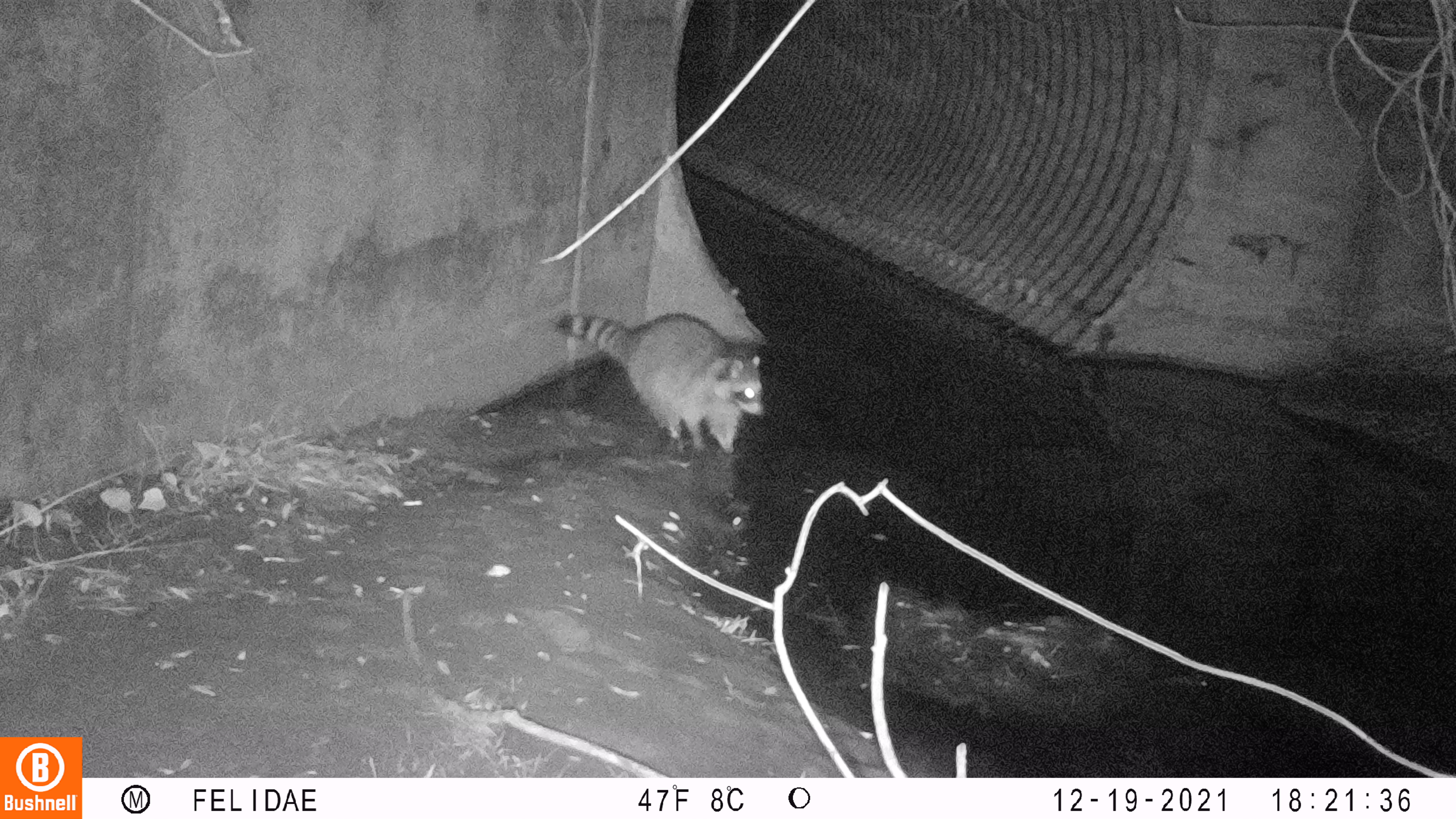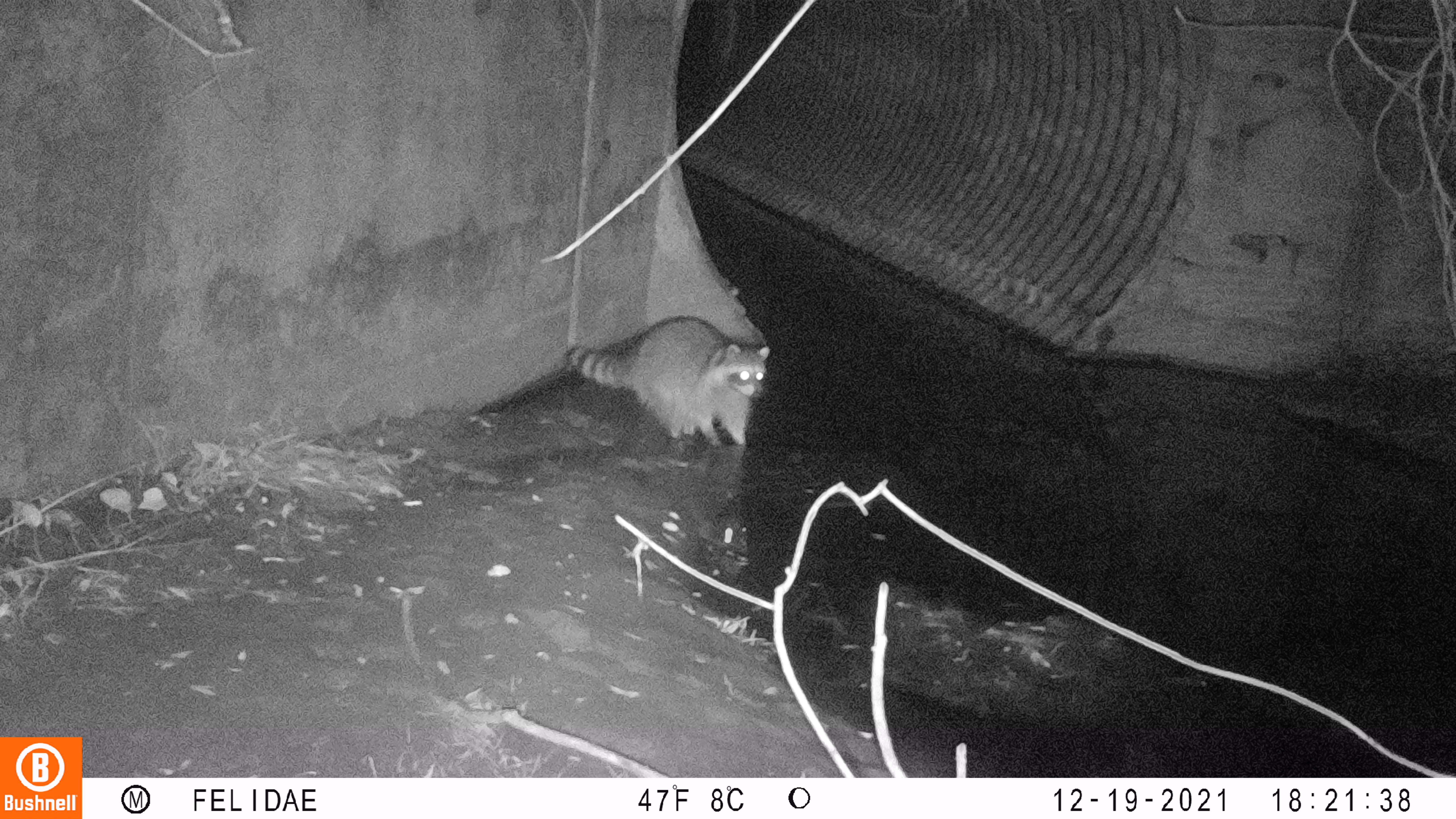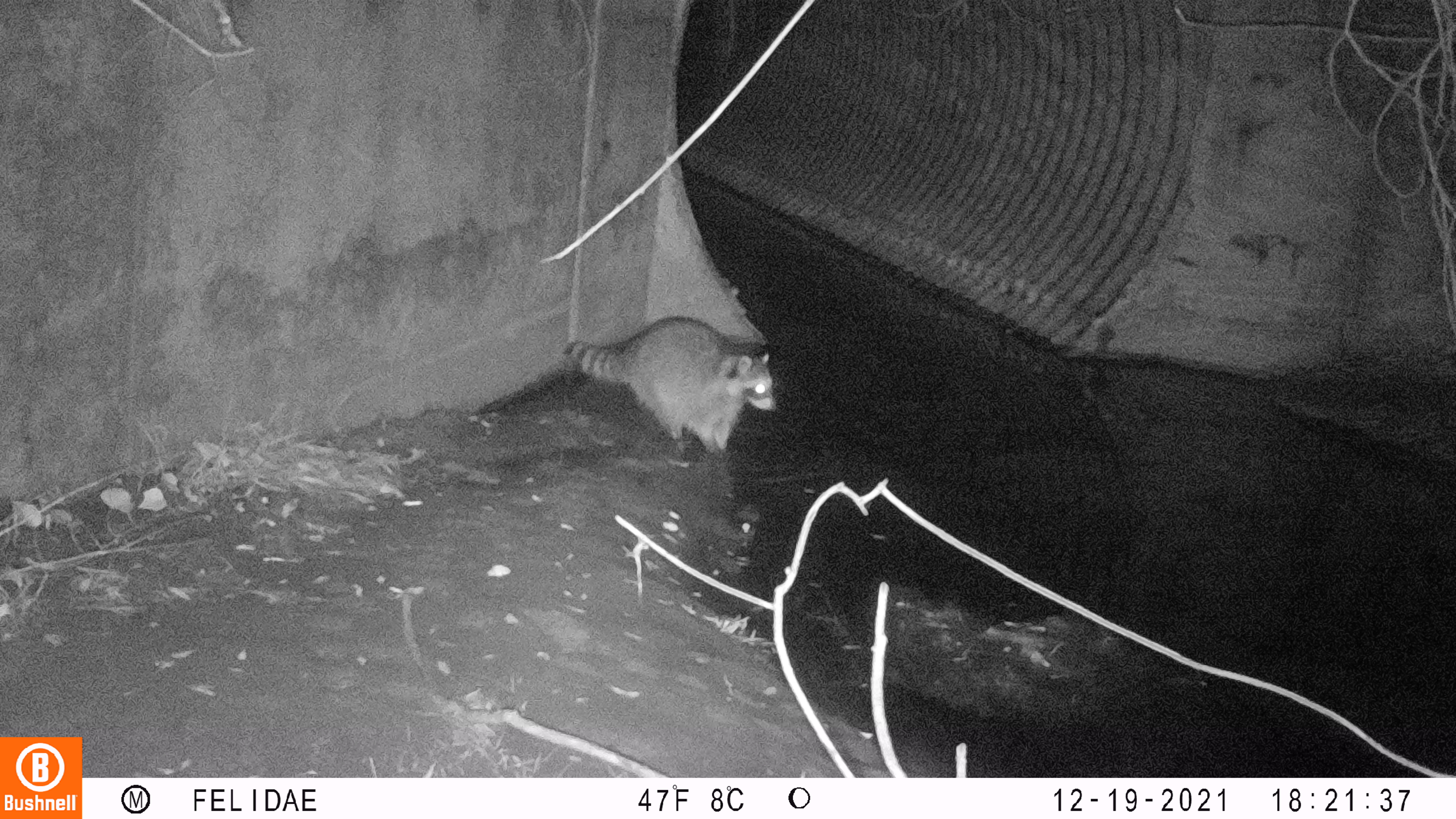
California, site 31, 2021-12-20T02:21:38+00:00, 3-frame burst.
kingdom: Animalia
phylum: Chordata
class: Mammalia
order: Carnivora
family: Procyonidae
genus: Procyon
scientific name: Procyon lotor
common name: raccoon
Raccoon (Procyon lotor).